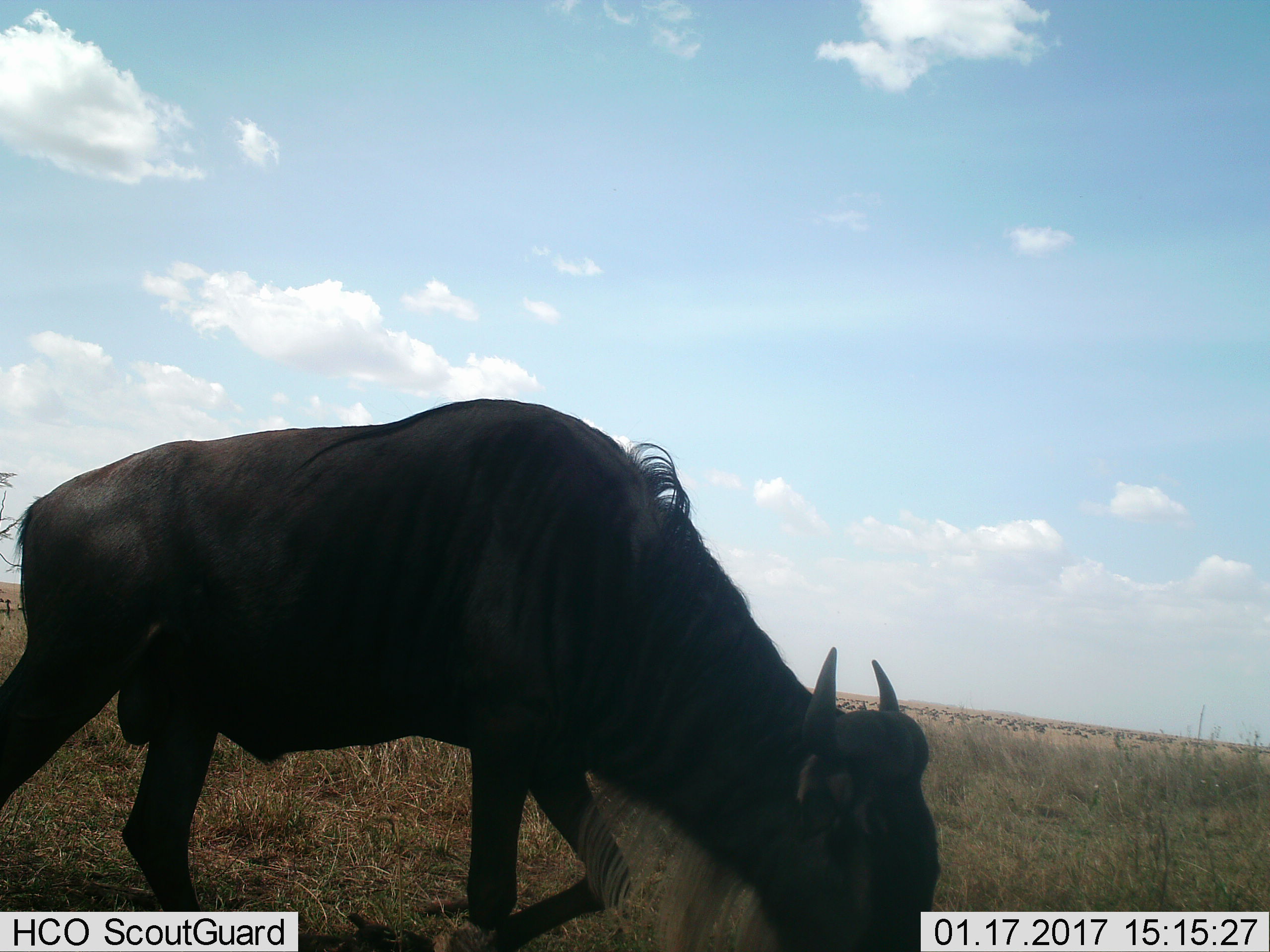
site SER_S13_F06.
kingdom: Animalia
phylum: Chordata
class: Mammalia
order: Artiodactyla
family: Bovidae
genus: Connochaetes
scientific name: Connochaetes taurinus taurinus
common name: blue wildebeest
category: wildebeestblue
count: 11-50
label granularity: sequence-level